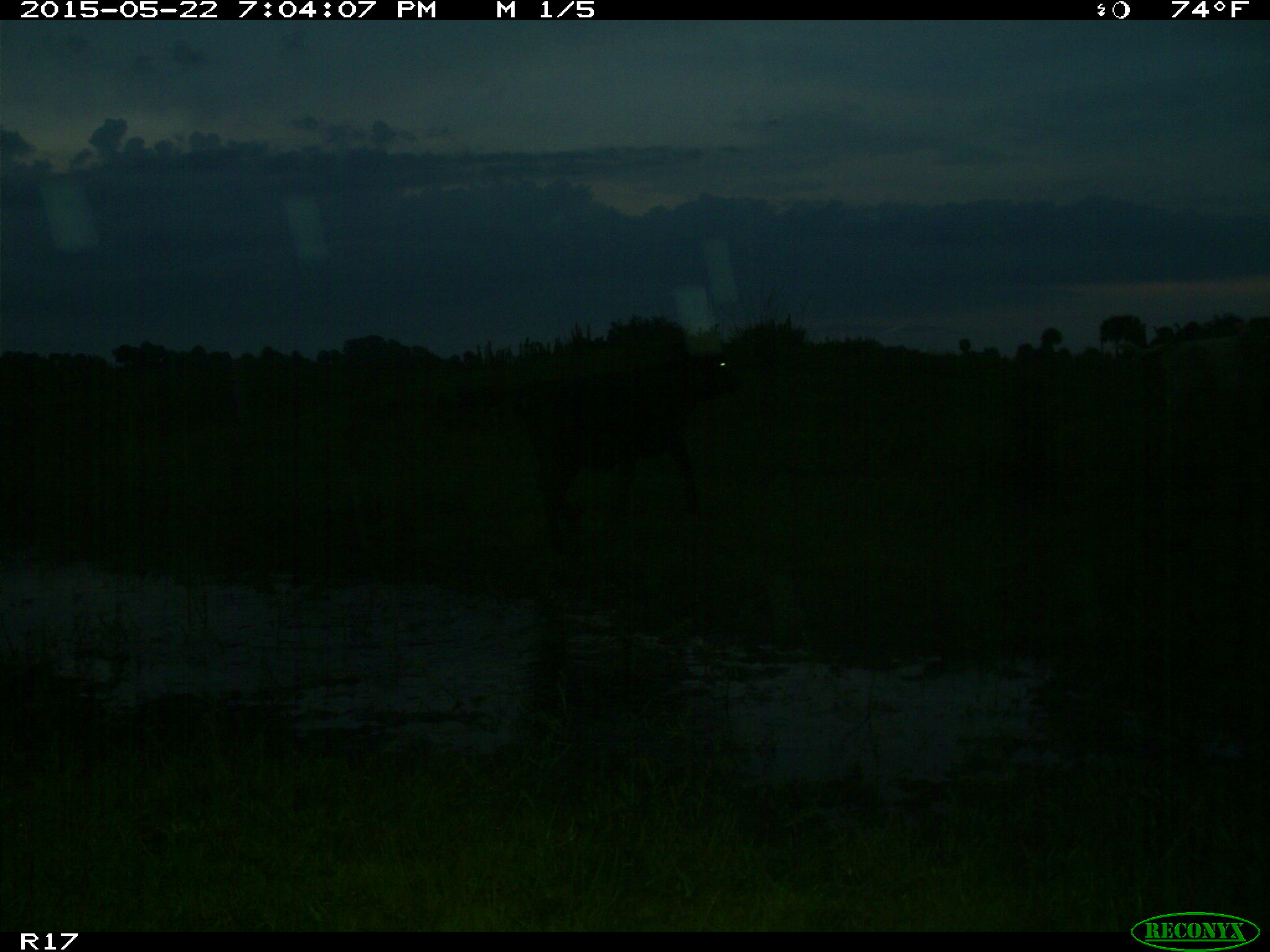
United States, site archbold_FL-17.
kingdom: Animalia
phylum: Chordata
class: Mammalia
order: Artiodactyla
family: Bovidae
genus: Bos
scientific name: Bos taurus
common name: domestic cow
Bos taurus (domestic cow).